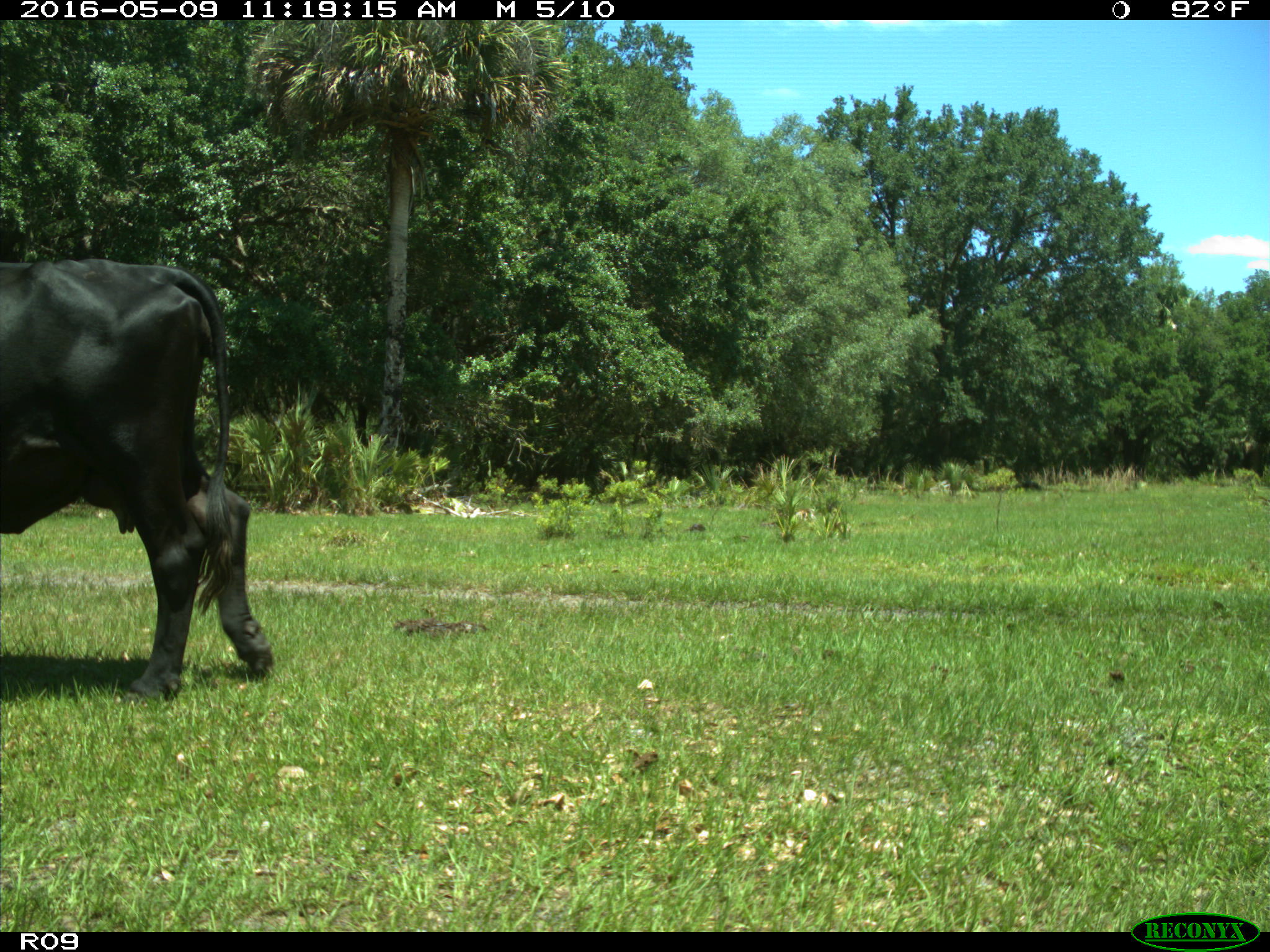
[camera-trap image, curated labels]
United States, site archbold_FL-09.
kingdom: Animalia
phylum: Chordata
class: Mammalia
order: Artiodactyla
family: Bovidae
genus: Bos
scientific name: Bos taurus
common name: domestic cow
Bos taurus (domestic cow).